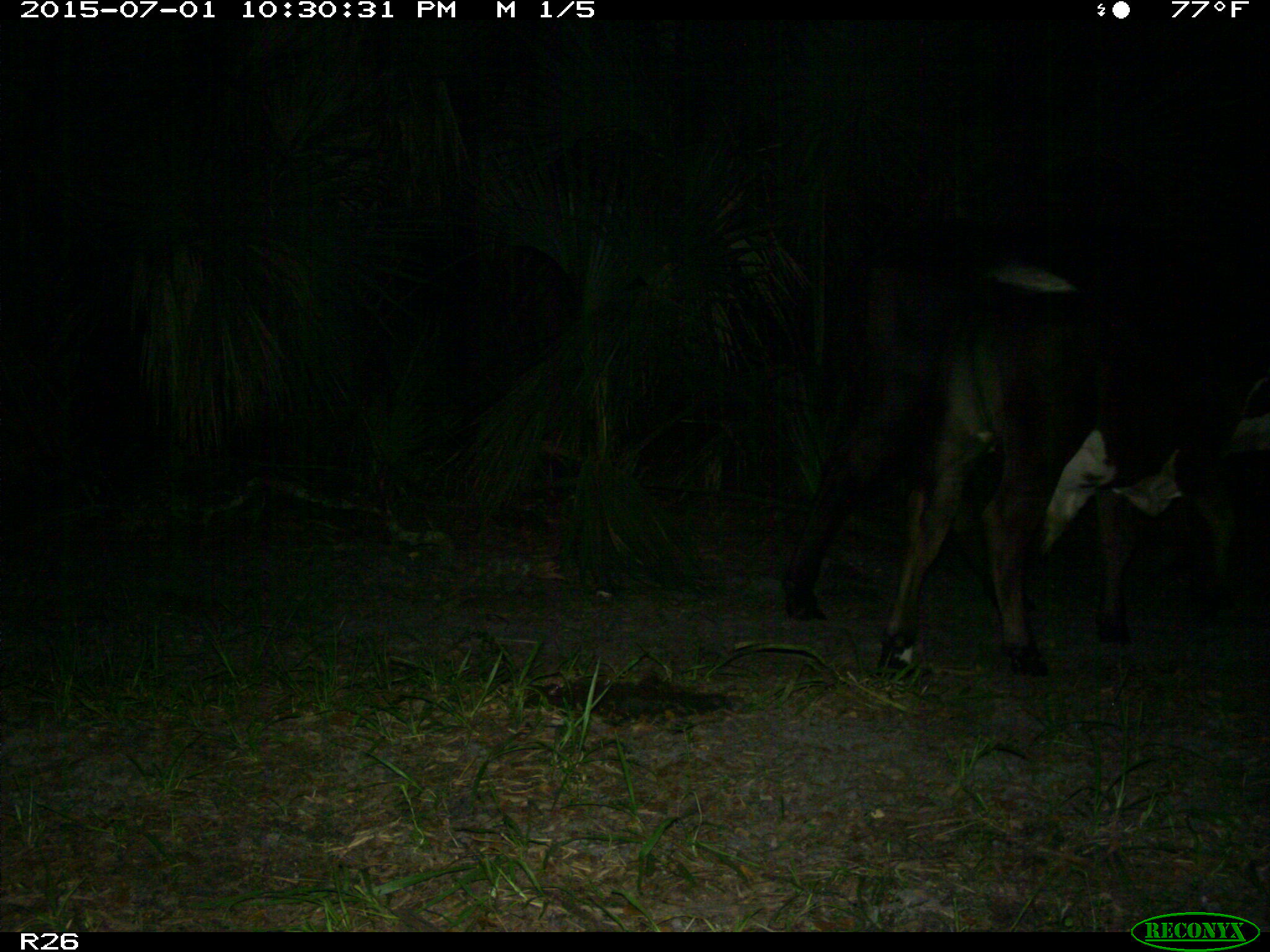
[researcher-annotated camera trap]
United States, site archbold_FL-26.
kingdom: Animalia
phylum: Chordata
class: Mammalia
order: Artiodactyla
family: Bovidae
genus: Bos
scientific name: Bos taurus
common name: domestic cow